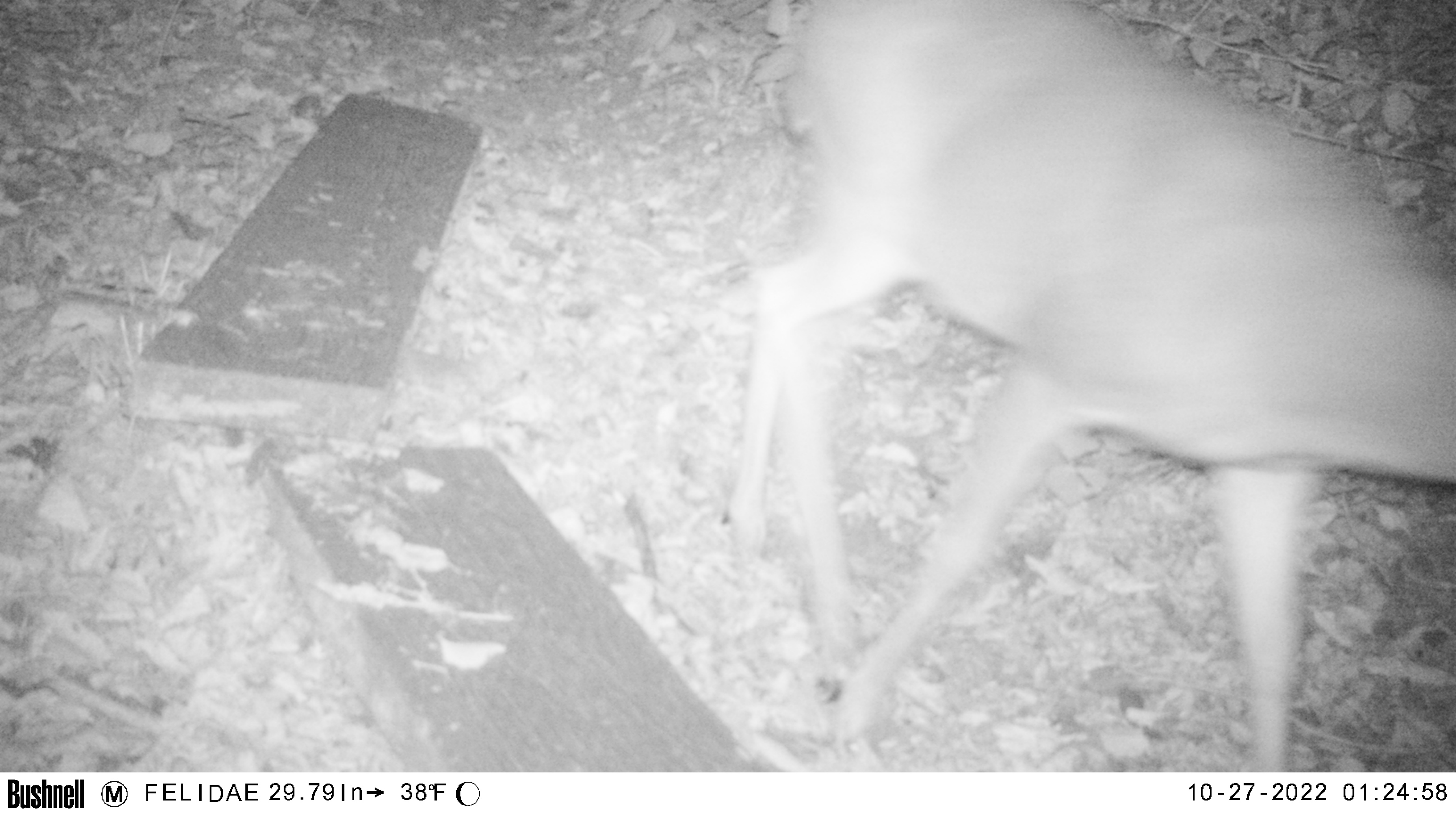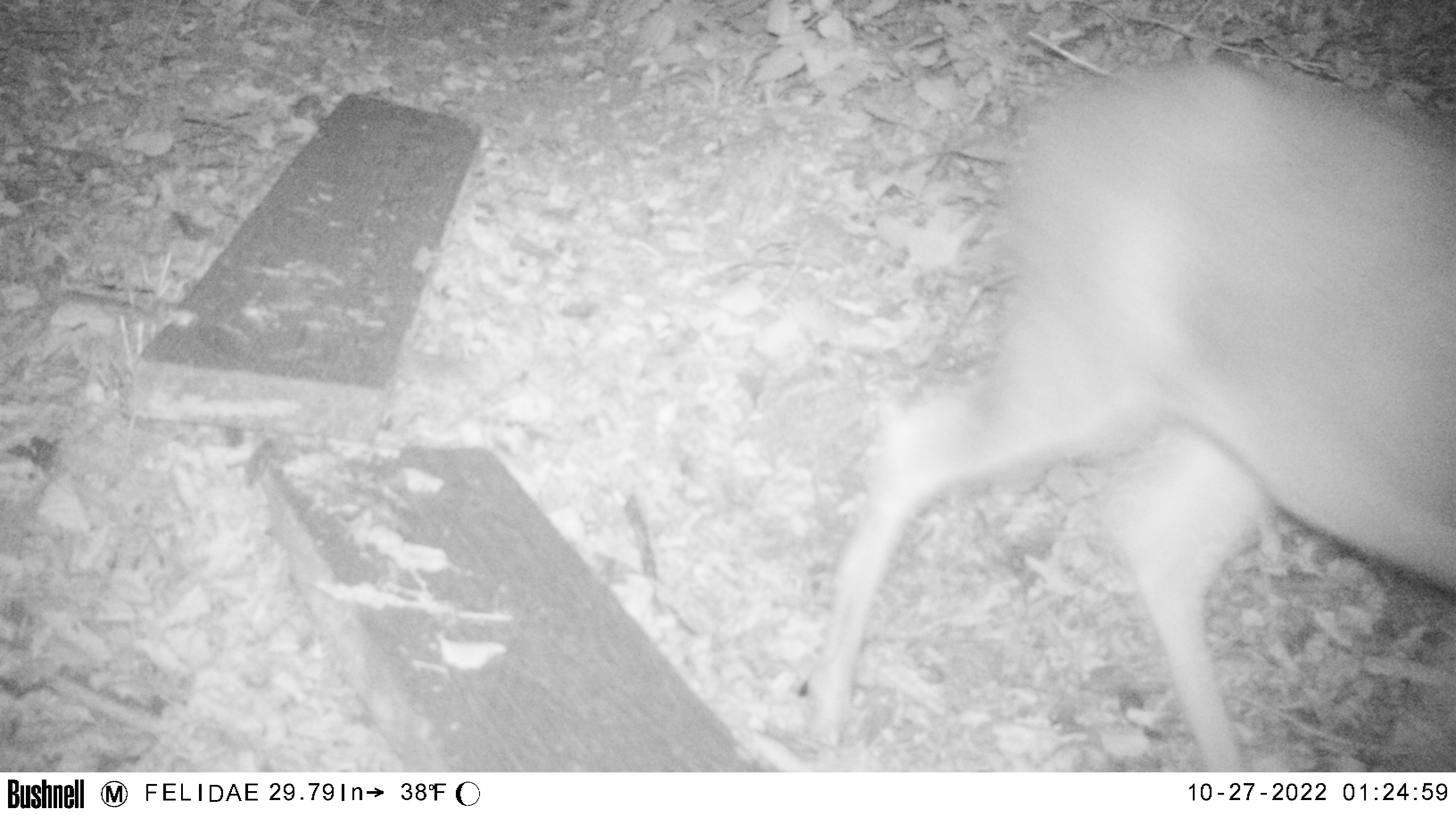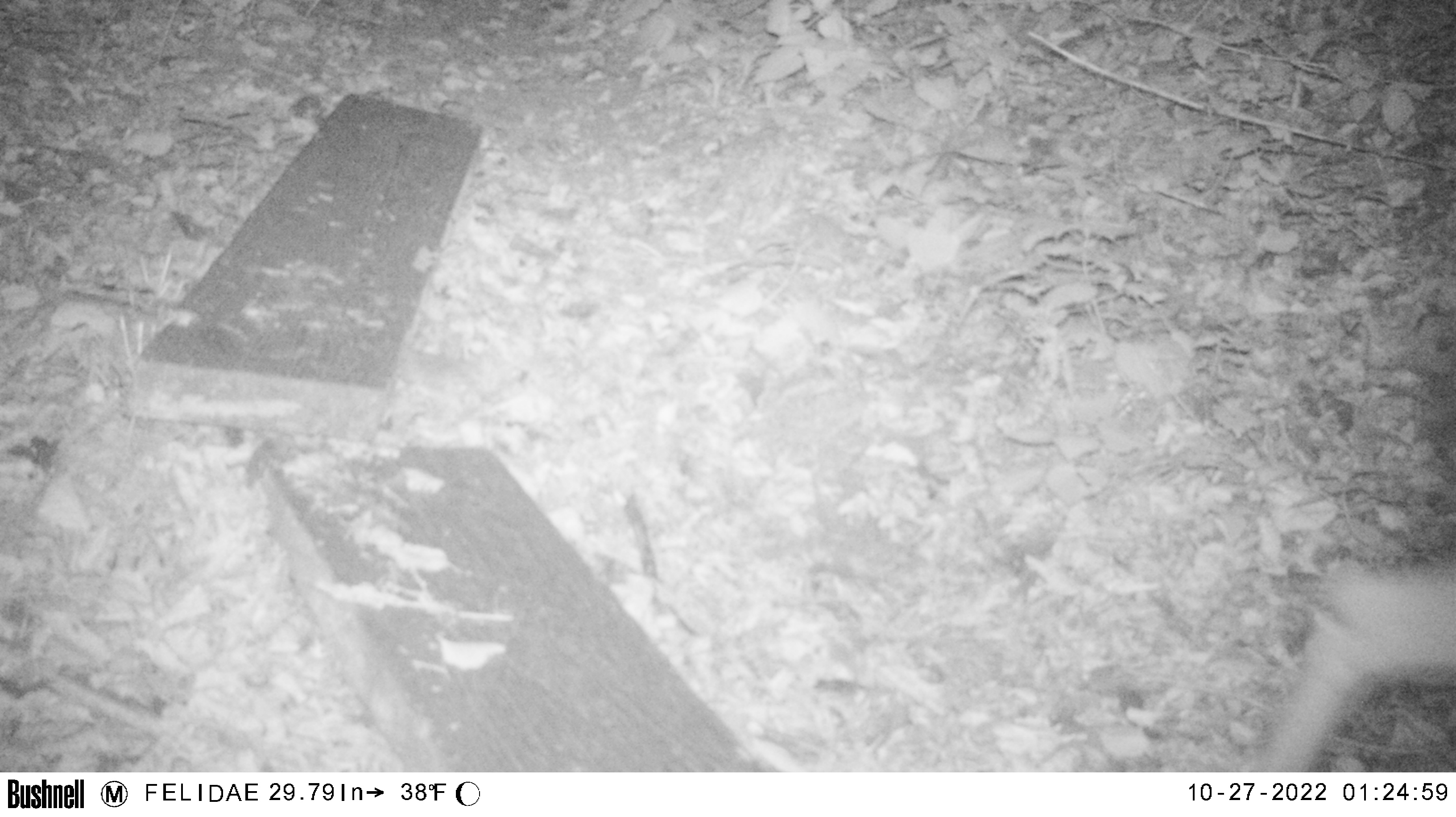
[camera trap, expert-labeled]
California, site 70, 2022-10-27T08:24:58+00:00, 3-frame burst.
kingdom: Animalia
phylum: Chordata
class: Mammalia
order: Artiodactyla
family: Cervidae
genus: Odocoileus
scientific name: Odocoileus hemionus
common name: mule deer